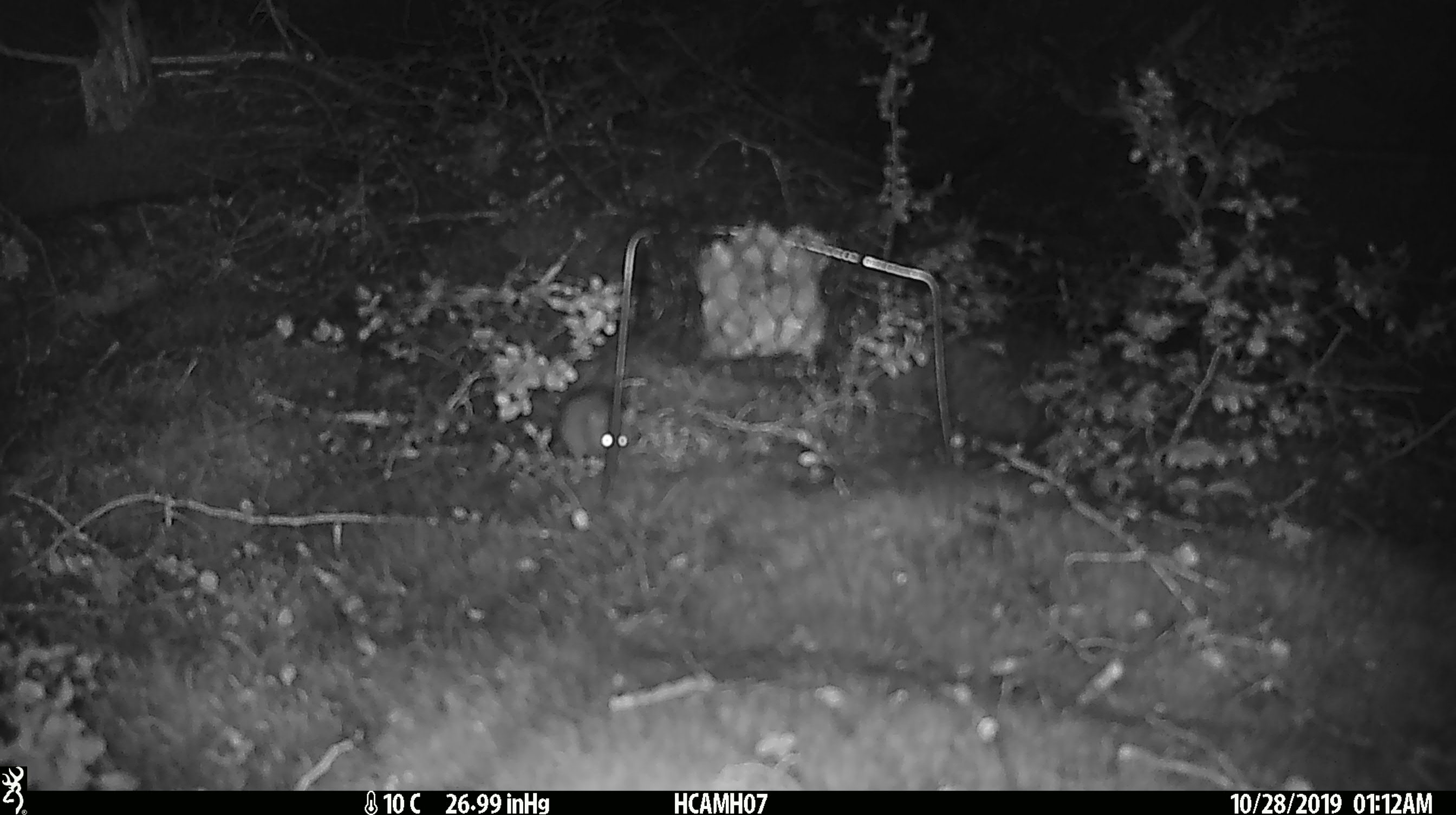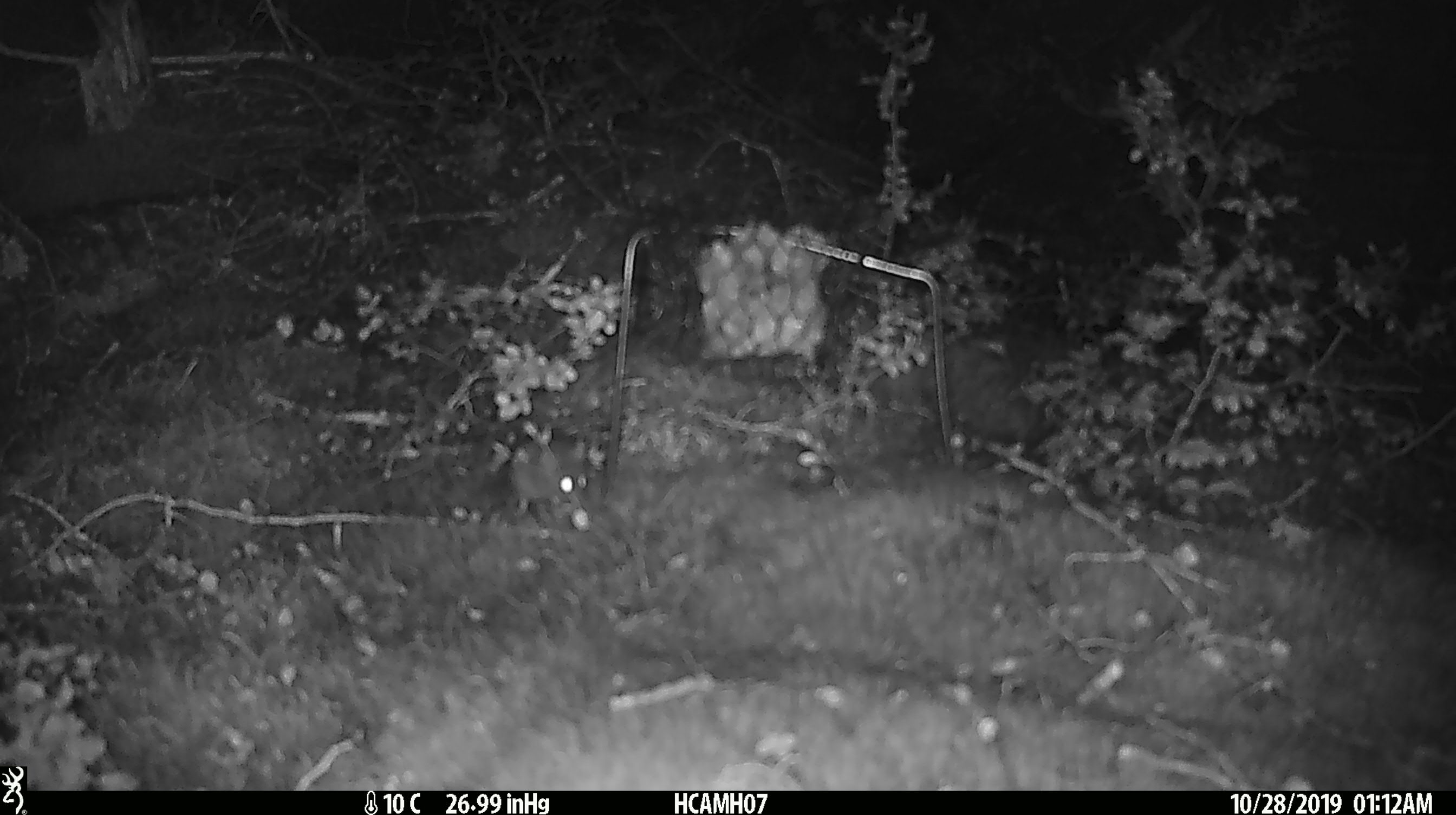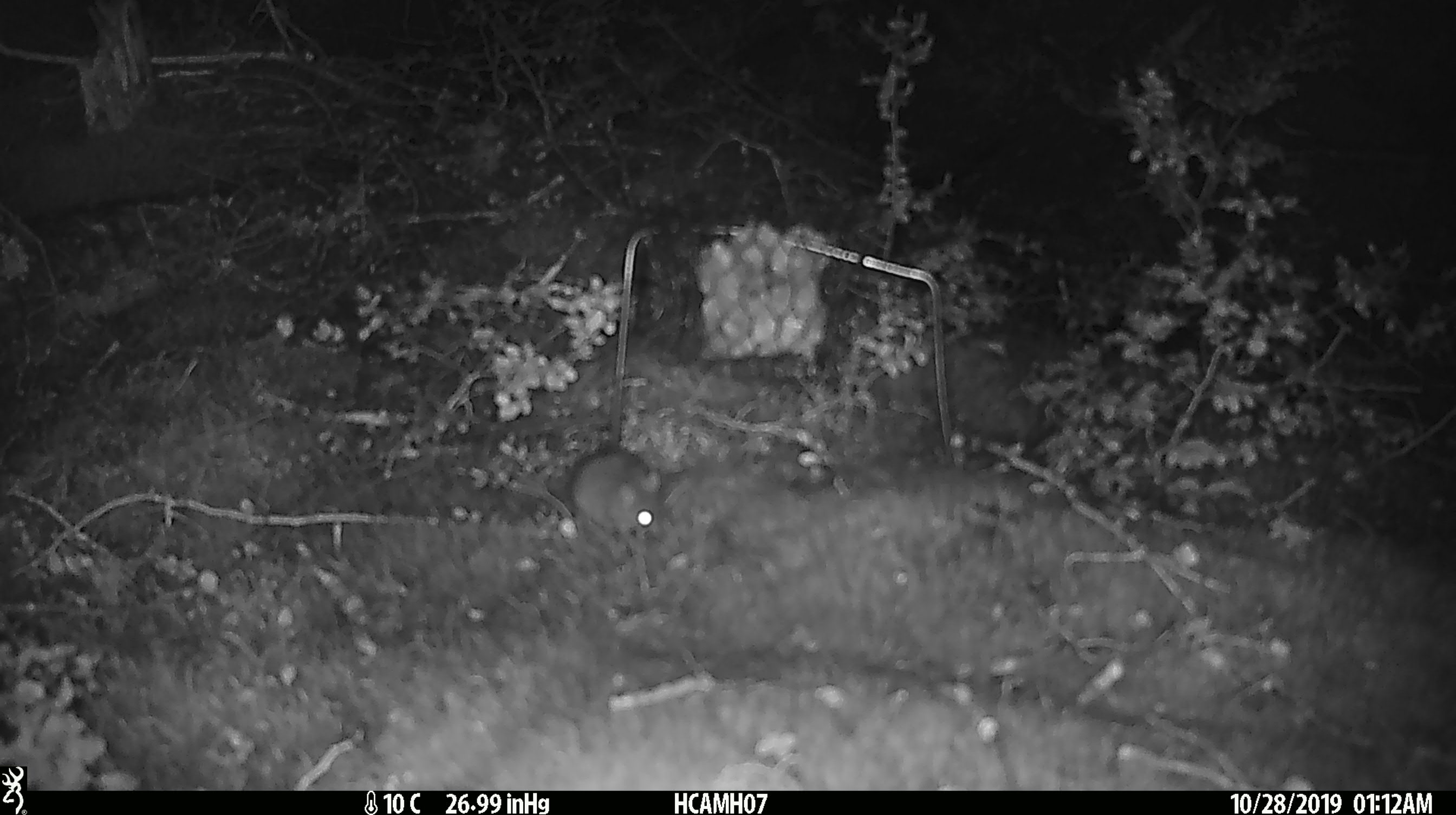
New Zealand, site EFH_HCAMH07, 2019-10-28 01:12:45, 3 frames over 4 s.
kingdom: Animalia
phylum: Chordata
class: Mammalia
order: Rodentia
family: Muridae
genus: Mus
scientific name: Mus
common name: mouse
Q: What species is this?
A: Mouse (Mus).